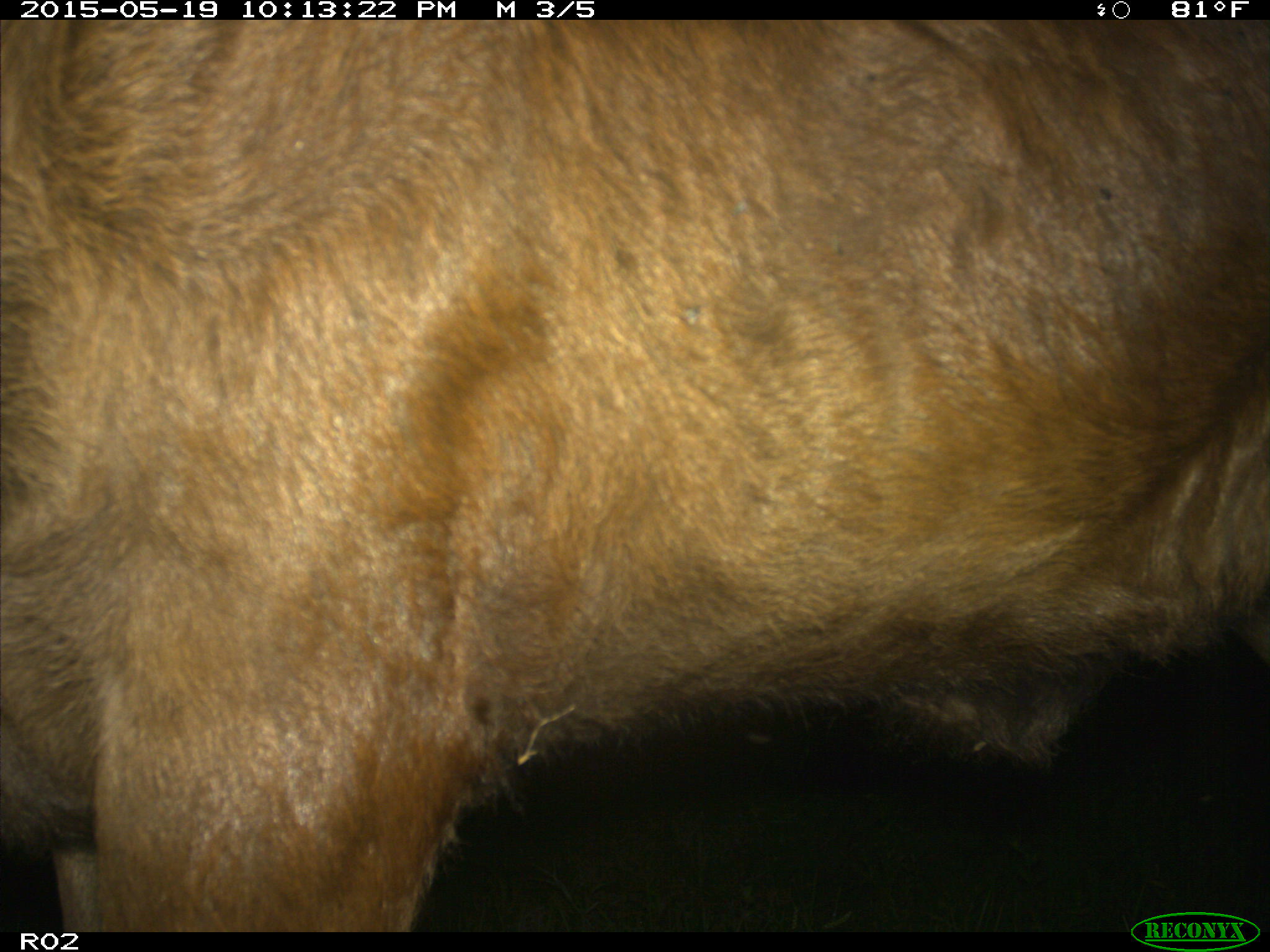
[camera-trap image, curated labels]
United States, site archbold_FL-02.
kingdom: Animalia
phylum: Chordata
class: Mammalia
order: Artiodactyla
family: Bovidae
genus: Bos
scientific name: Bos taurus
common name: domestic cow